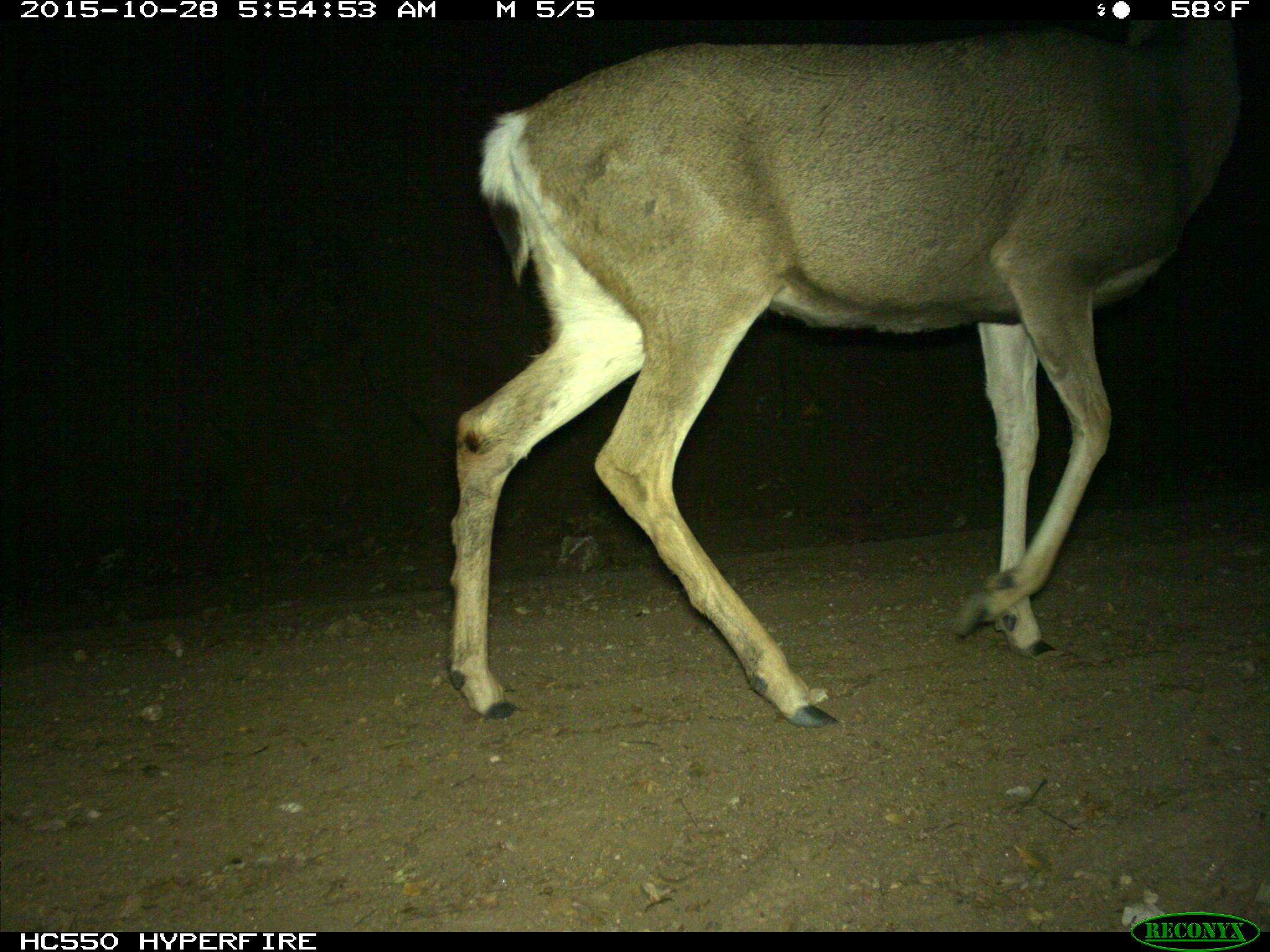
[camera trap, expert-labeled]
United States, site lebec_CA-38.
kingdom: Animalia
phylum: Chordata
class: Mammalia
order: Artiodactyla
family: Cervidae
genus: Odocoileus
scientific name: Odocoileus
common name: deer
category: unidentified deer